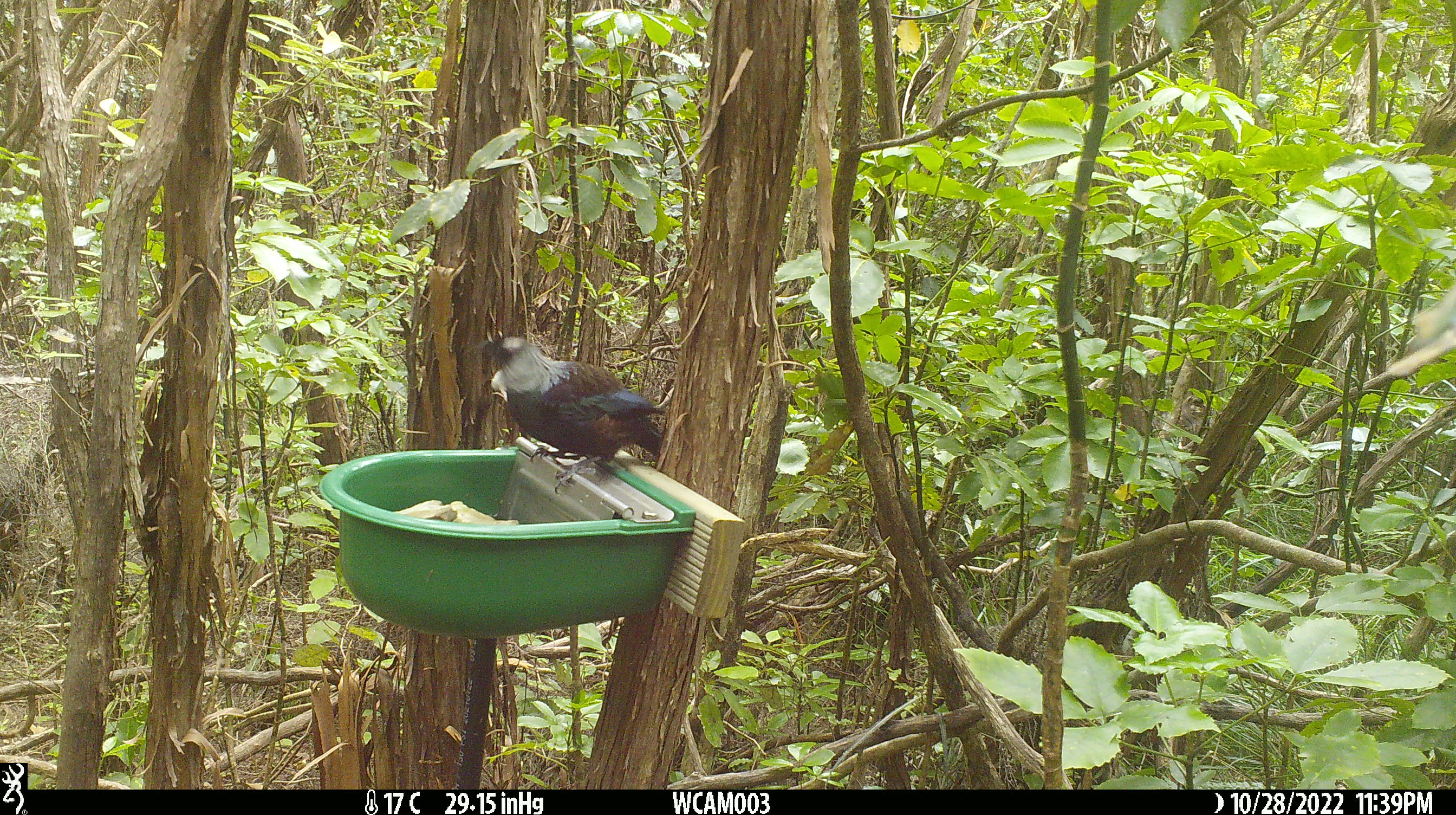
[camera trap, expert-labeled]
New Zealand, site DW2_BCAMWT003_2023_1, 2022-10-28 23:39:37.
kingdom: Animalia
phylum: Chordata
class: Aves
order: Passeriformes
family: Meliphagidae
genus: Prosthemadera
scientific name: Prosthemadera novaeseelandiae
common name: tui